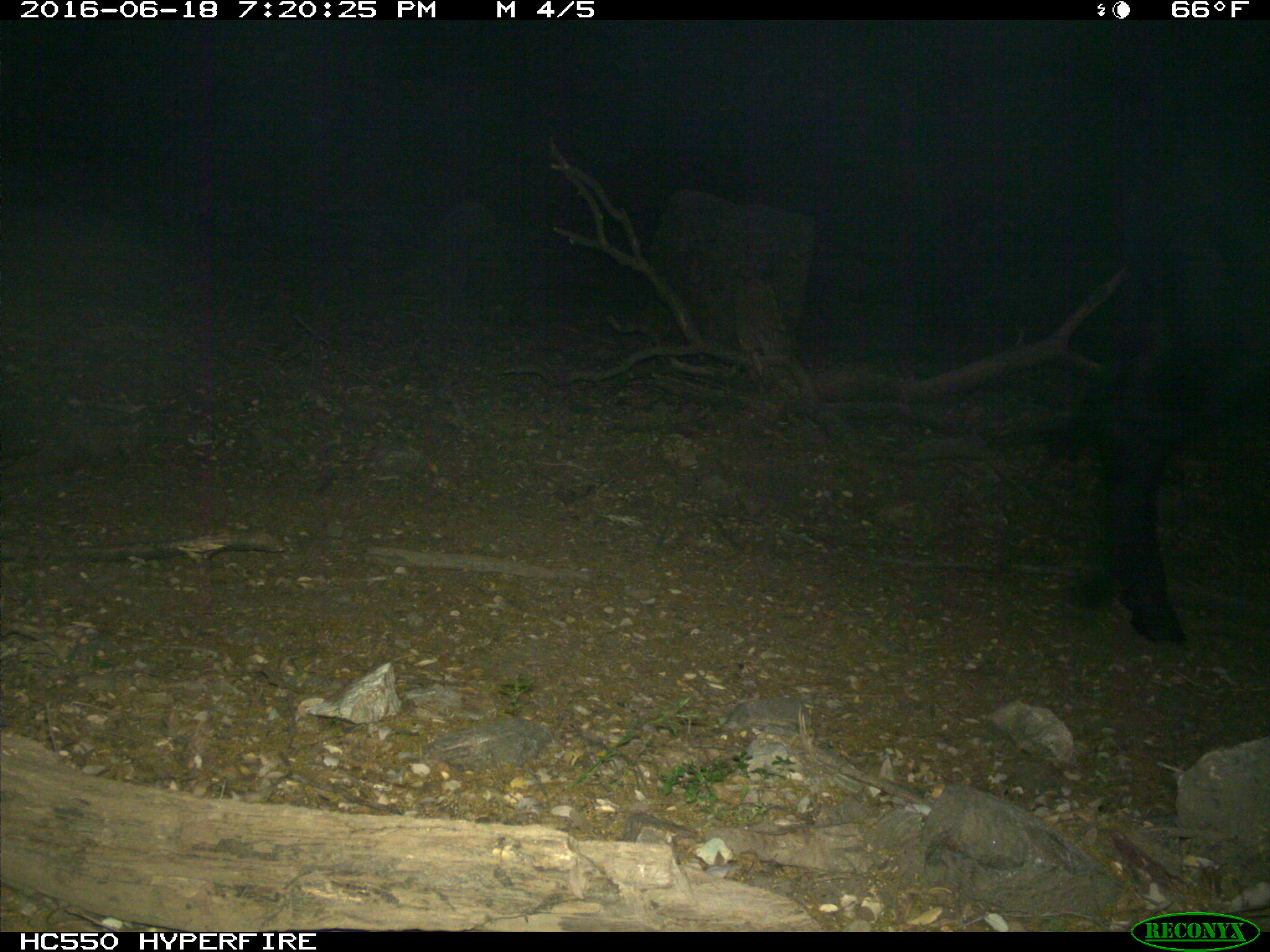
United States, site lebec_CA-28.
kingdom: Animalia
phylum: Chordata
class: Mammalia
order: Artiodactyla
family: Bovidae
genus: Bos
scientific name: Bos taurus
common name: domestic cow